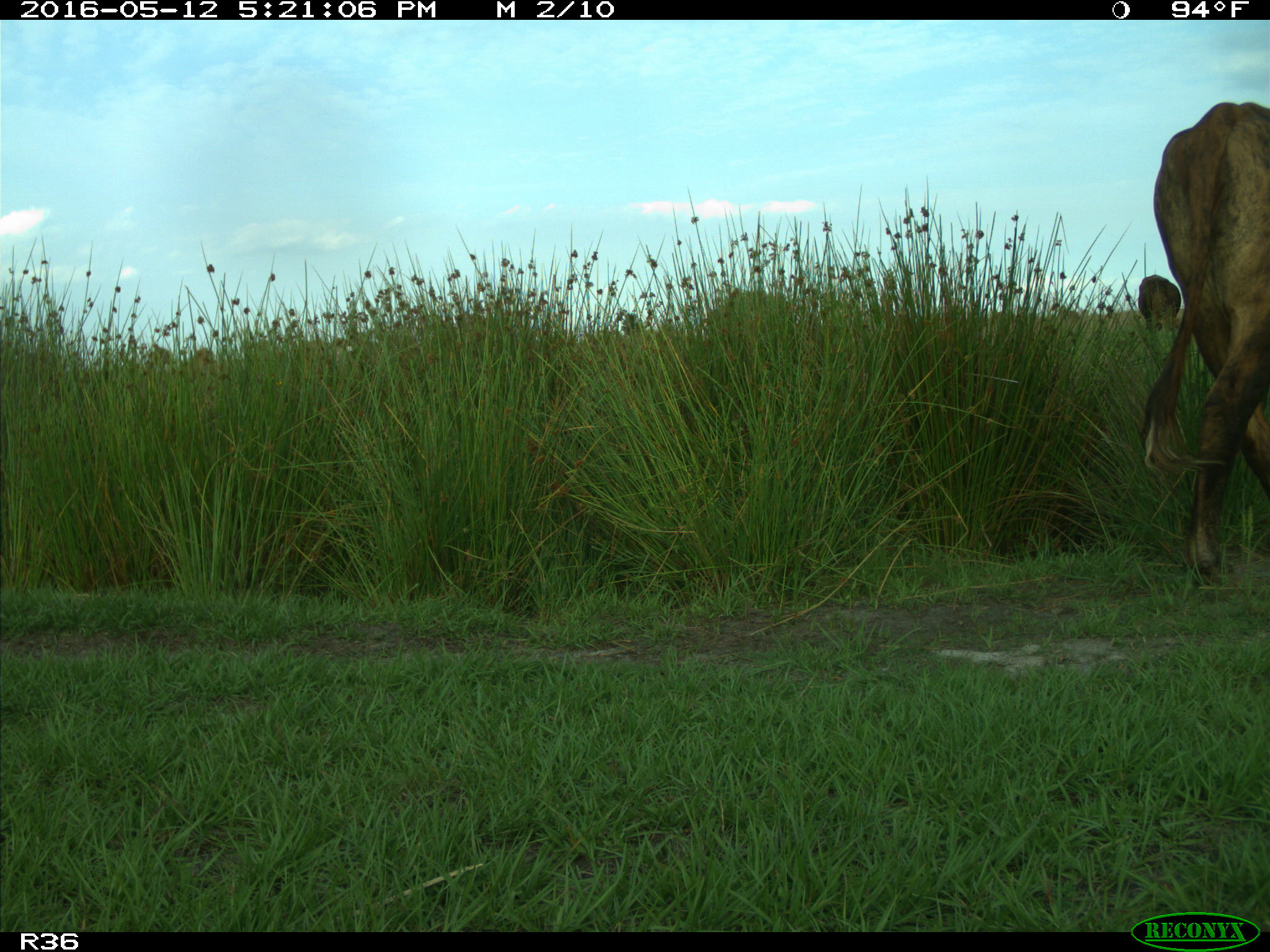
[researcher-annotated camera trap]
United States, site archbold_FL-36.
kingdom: Animalia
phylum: Chordata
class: Mammalia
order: Artiodactyla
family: Bovidae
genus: Bos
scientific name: Bos taurus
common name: domestic cow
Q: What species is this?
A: Bos taurus (domestic cow).